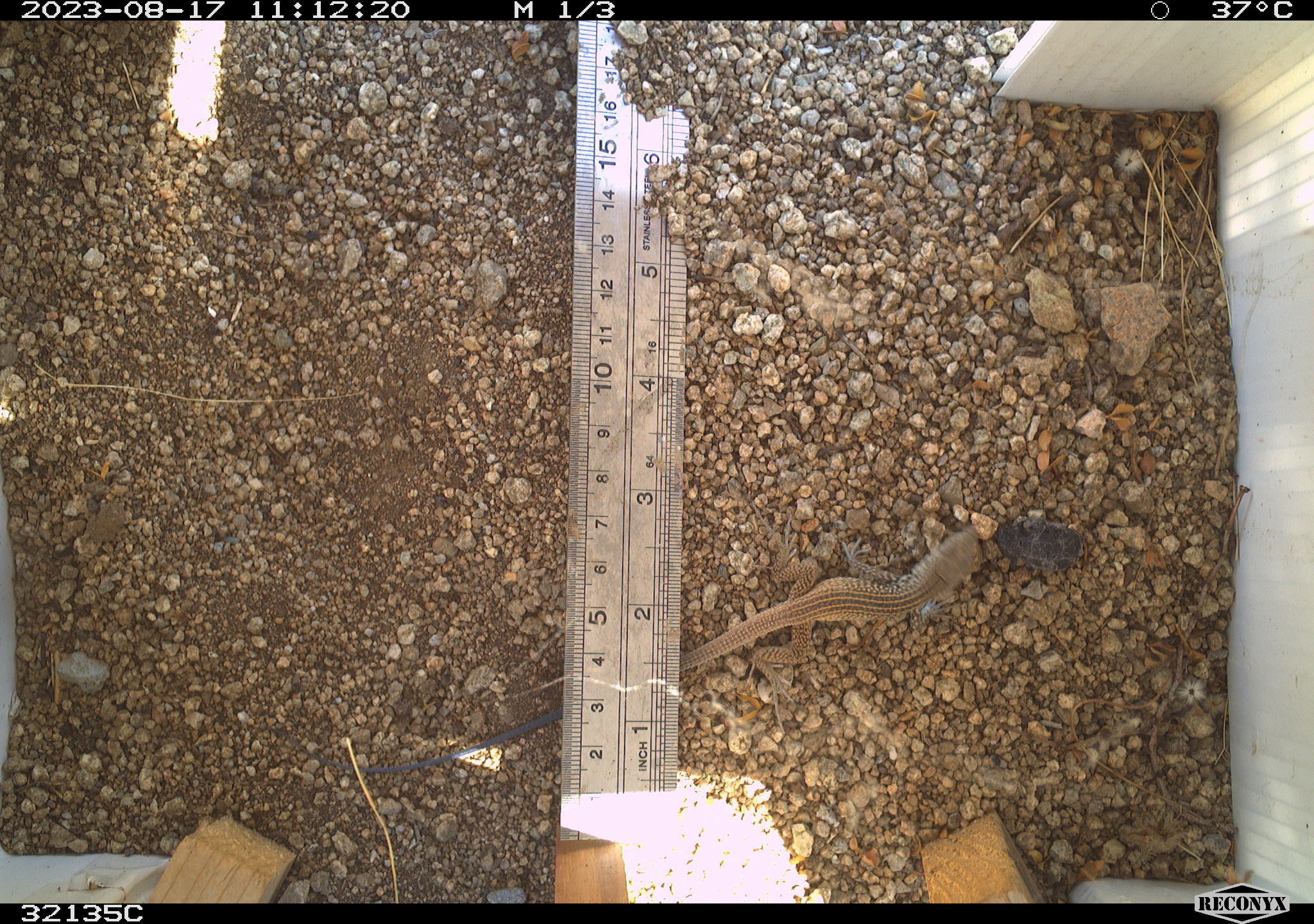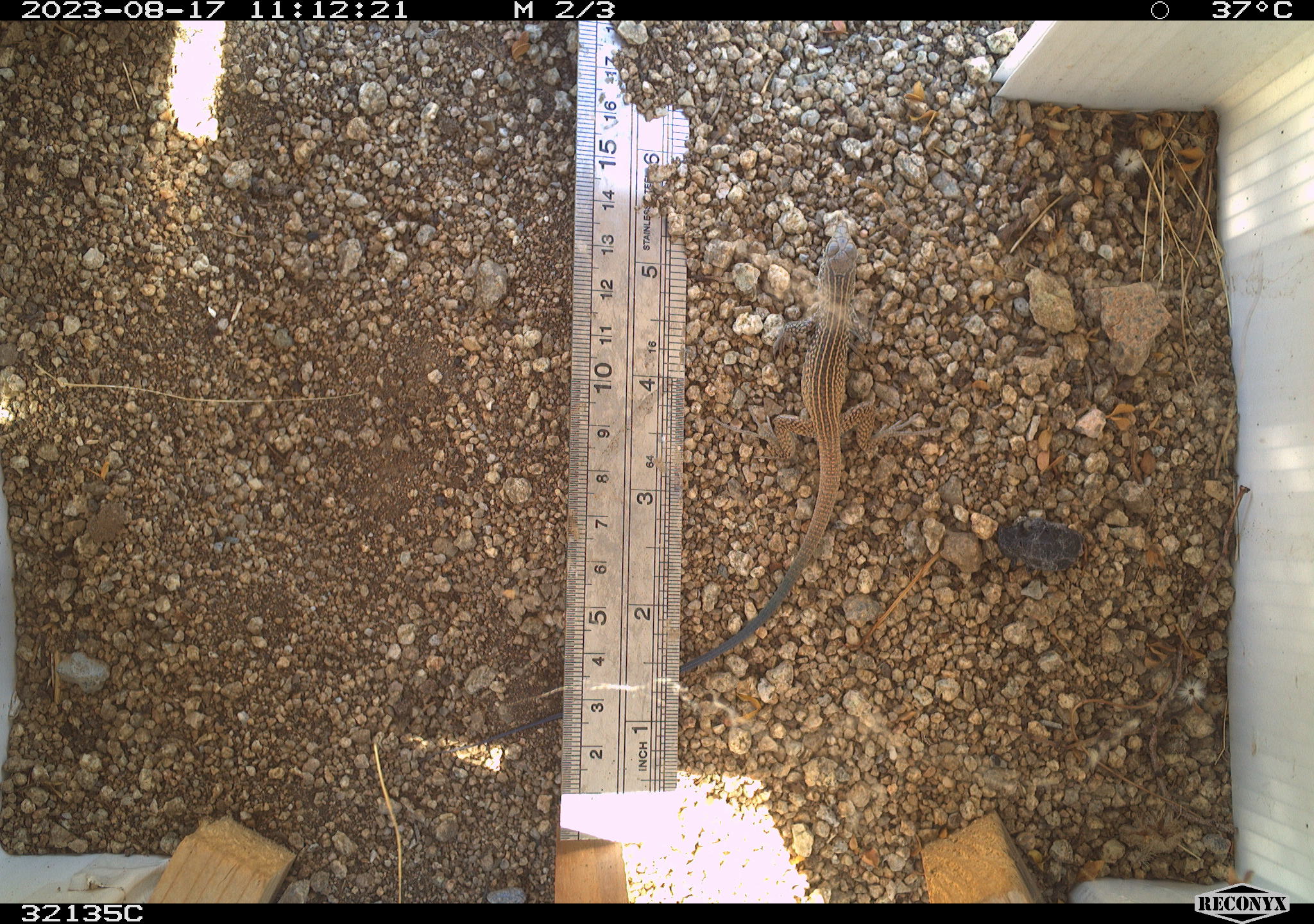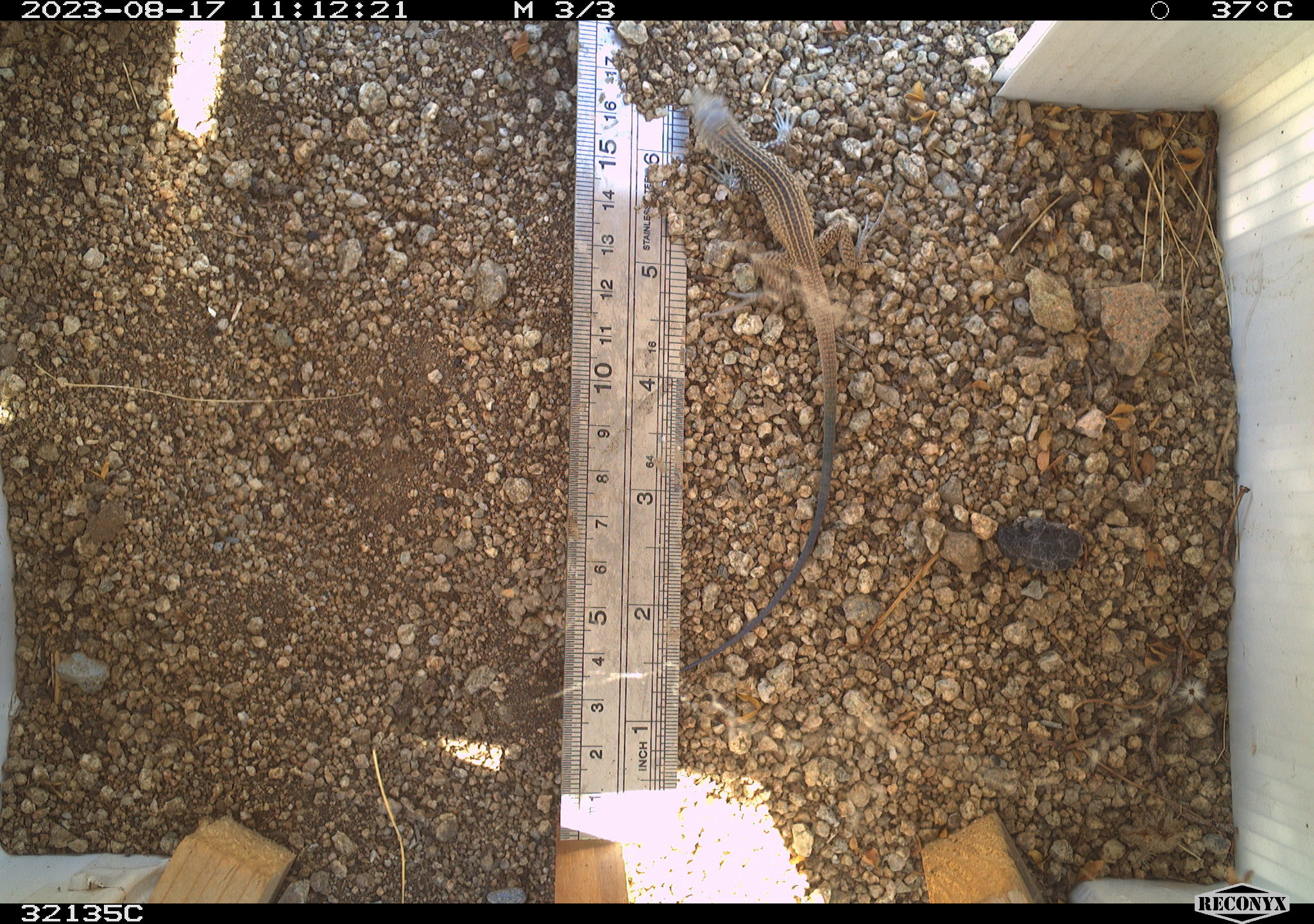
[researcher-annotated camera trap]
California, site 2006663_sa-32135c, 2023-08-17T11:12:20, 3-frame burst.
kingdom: Animalia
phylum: Chordata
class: Reptilia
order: Squamata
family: Teiidae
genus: Aspidoscelis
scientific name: Aspidoscelis tigris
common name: western whiptail